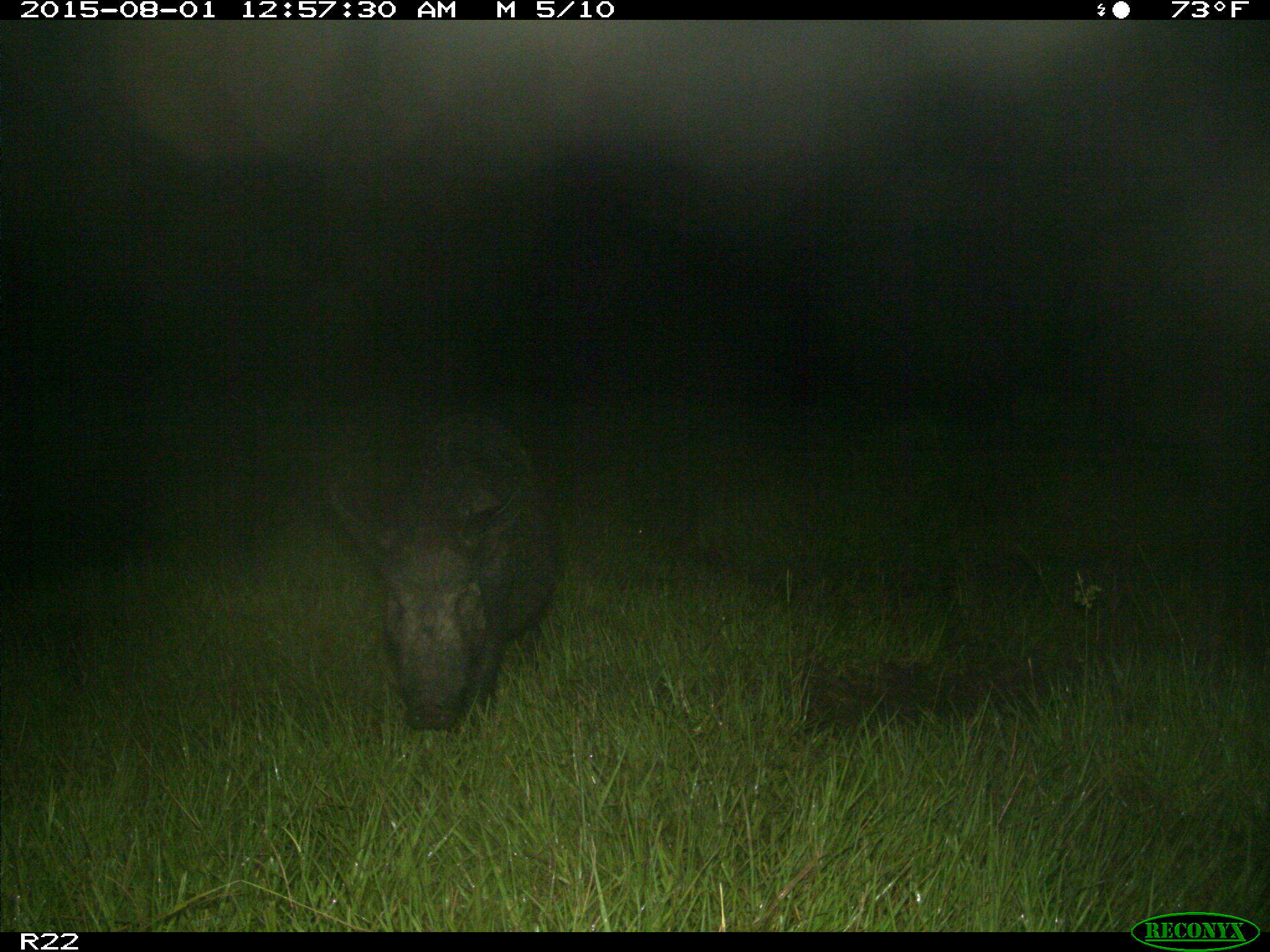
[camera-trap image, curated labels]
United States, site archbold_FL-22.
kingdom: Animalia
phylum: Chordata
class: Mammalia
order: Artiodactyla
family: Suidae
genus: Sus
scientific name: Sus scrofa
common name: wild boar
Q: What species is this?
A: Sus scrofa (wild boar).